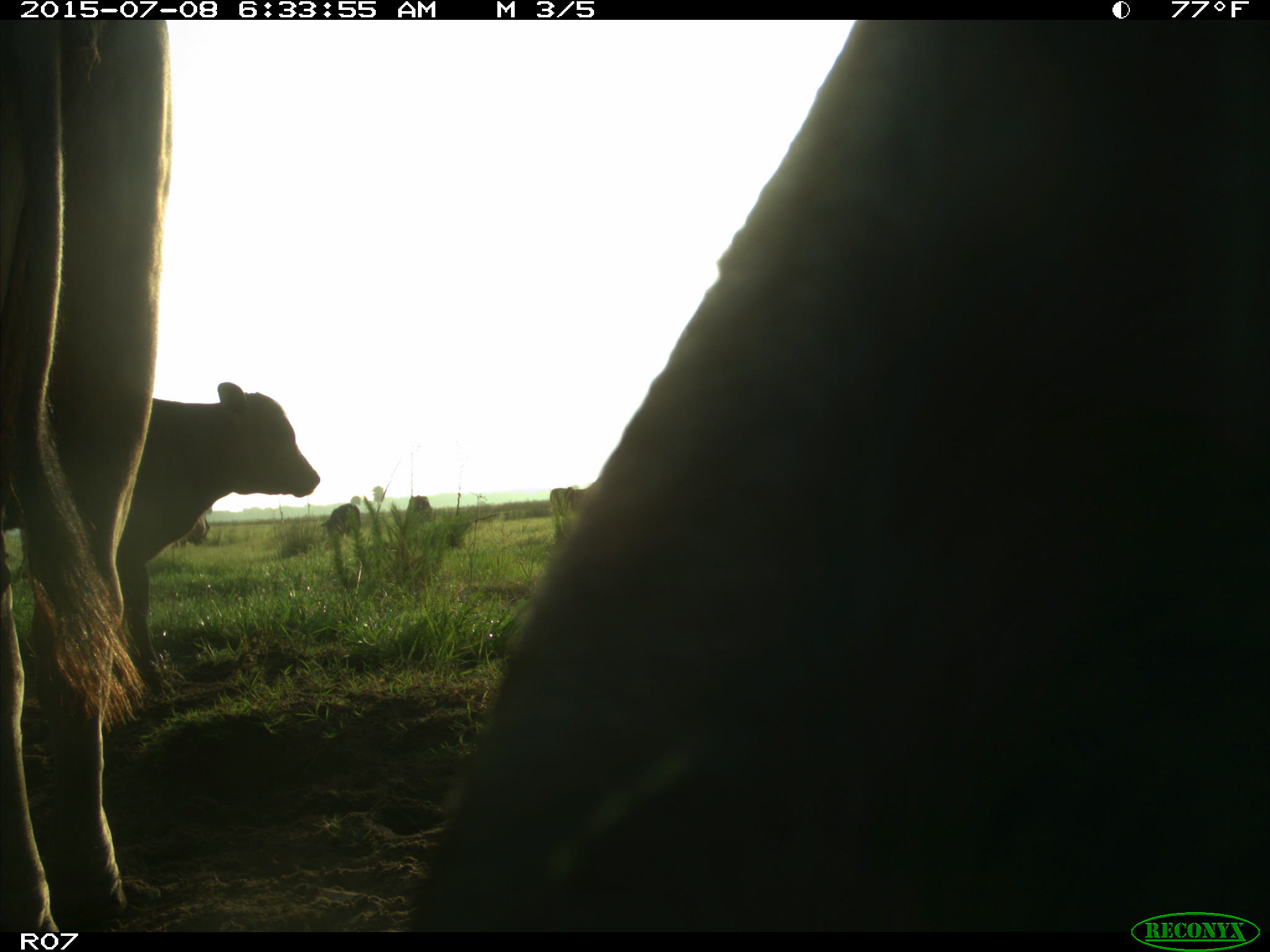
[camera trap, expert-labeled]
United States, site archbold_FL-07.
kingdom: Animalia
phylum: Chordata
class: Mammalia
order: Artiodactyla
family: Bovidae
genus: Bos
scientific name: Bos taurus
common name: domestic cow